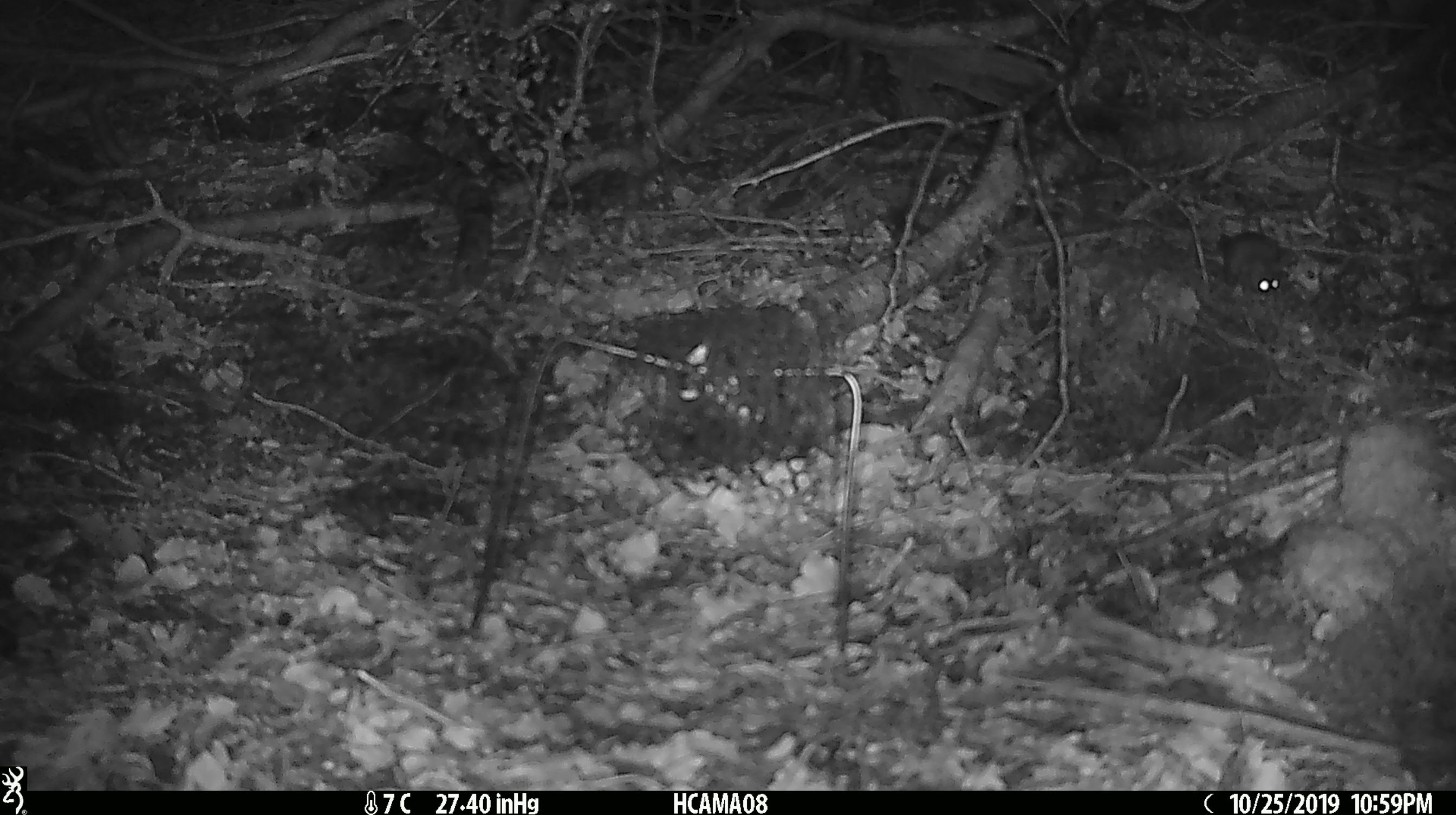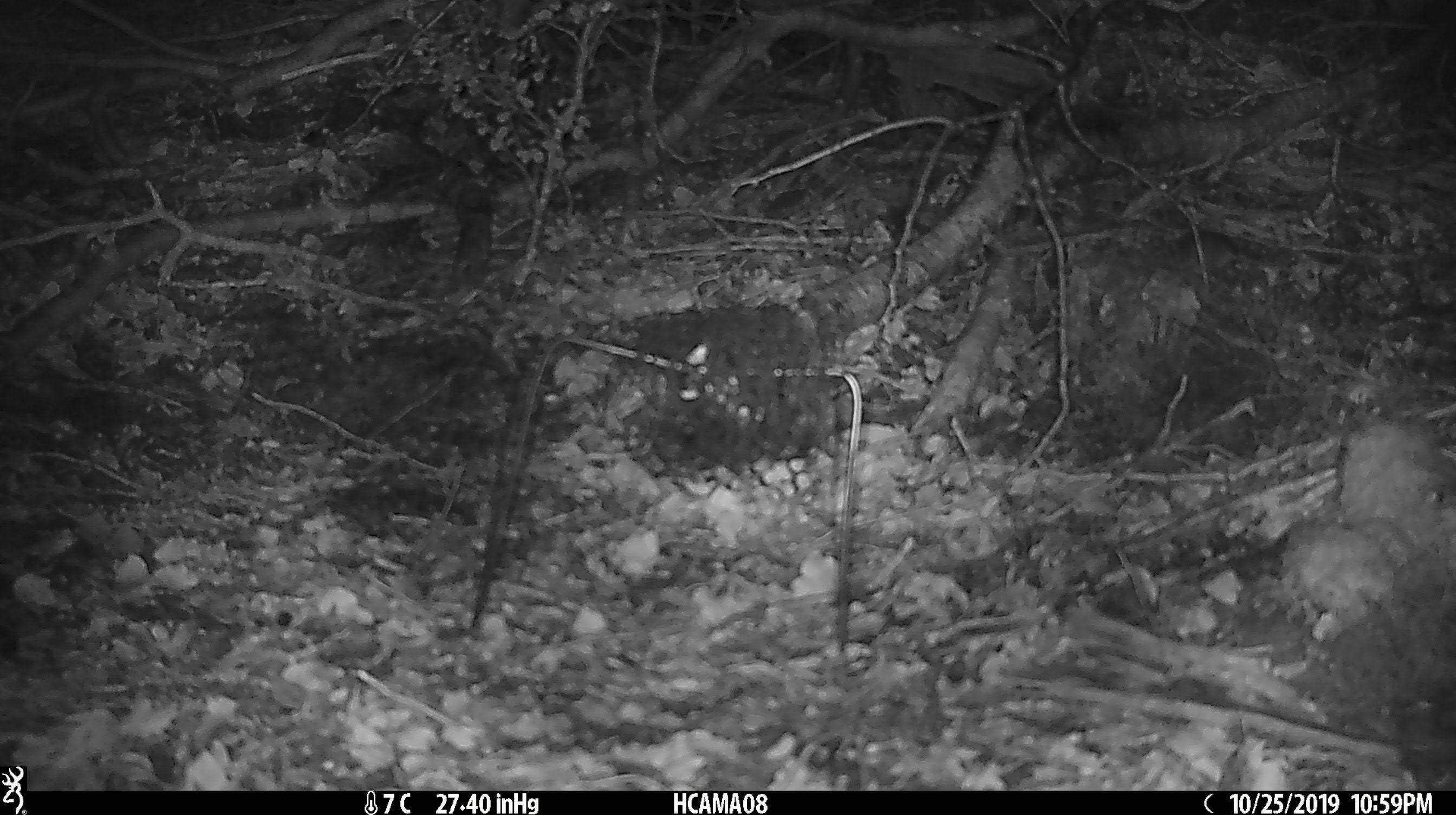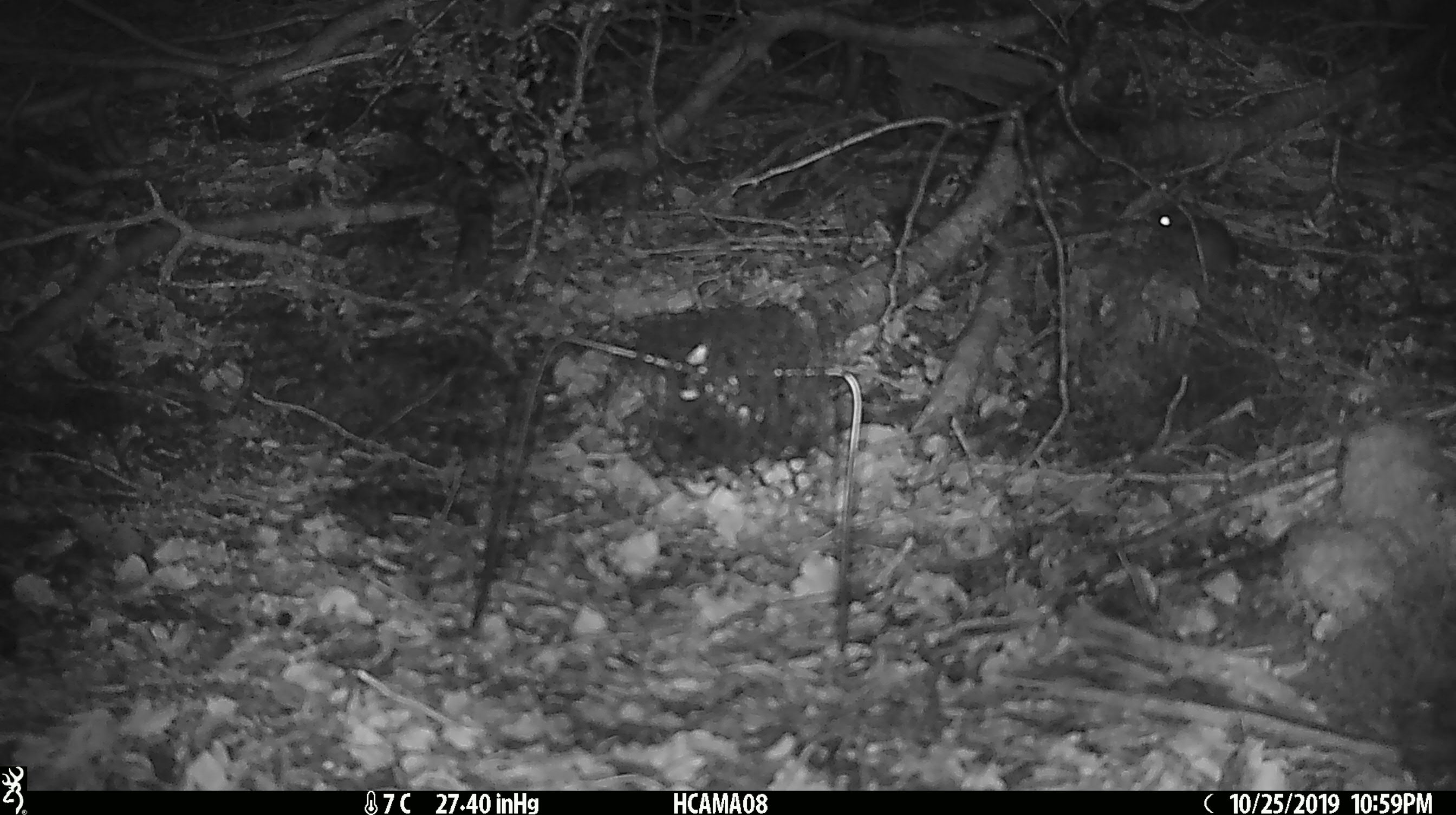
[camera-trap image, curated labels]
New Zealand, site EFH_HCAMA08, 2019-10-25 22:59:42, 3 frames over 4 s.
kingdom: Animalia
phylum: Chordata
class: Mammalia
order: Rodentia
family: Muridae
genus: Mus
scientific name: Mus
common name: mouse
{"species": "mouse (Mus)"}